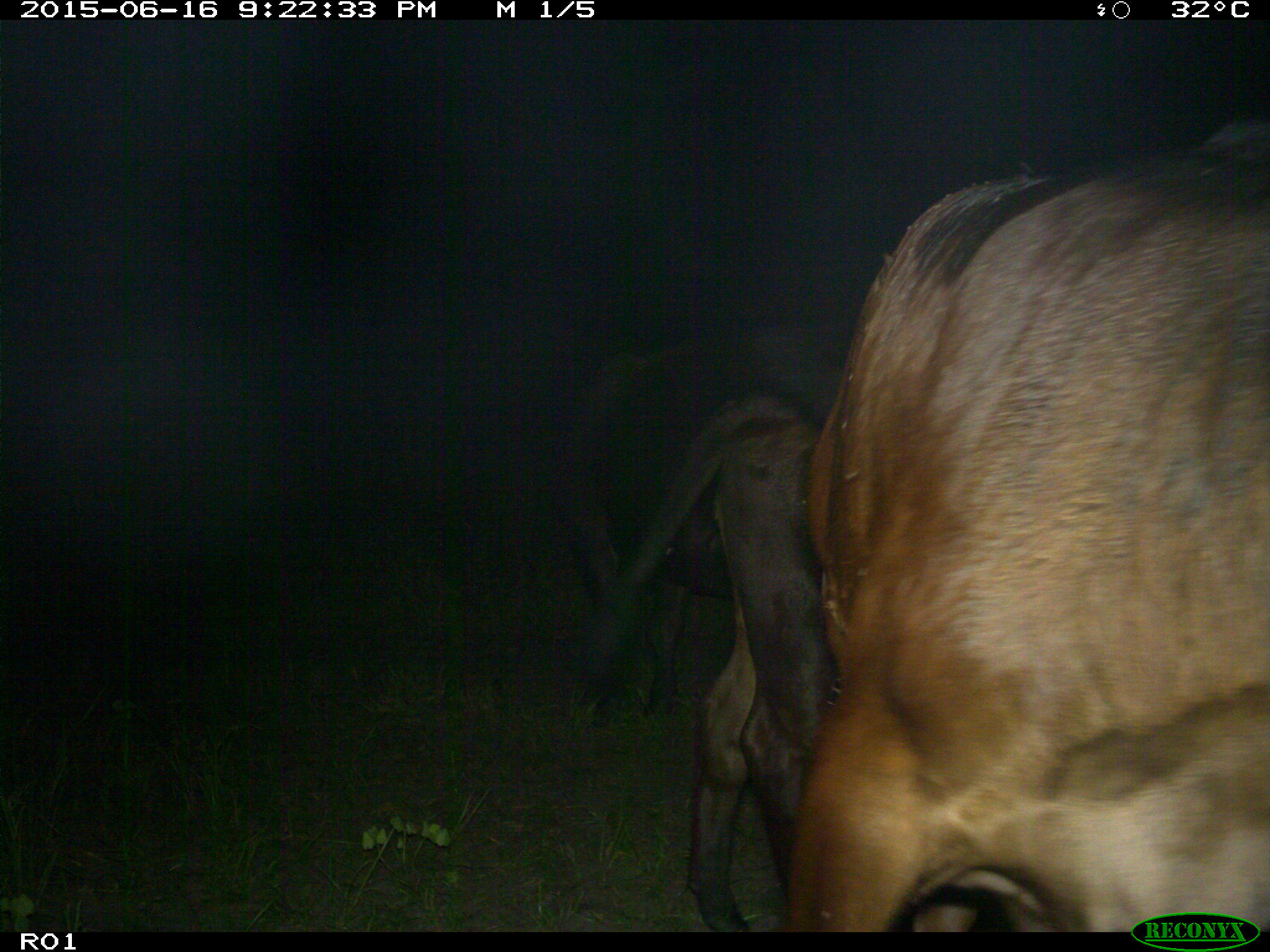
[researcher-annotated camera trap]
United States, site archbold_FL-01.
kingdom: Animalia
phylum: Chordata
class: Mammalia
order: Artiodactyla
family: Bovidae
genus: Bos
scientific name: Bos taurus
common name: domestic cow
Bos taurus (domestic cow).